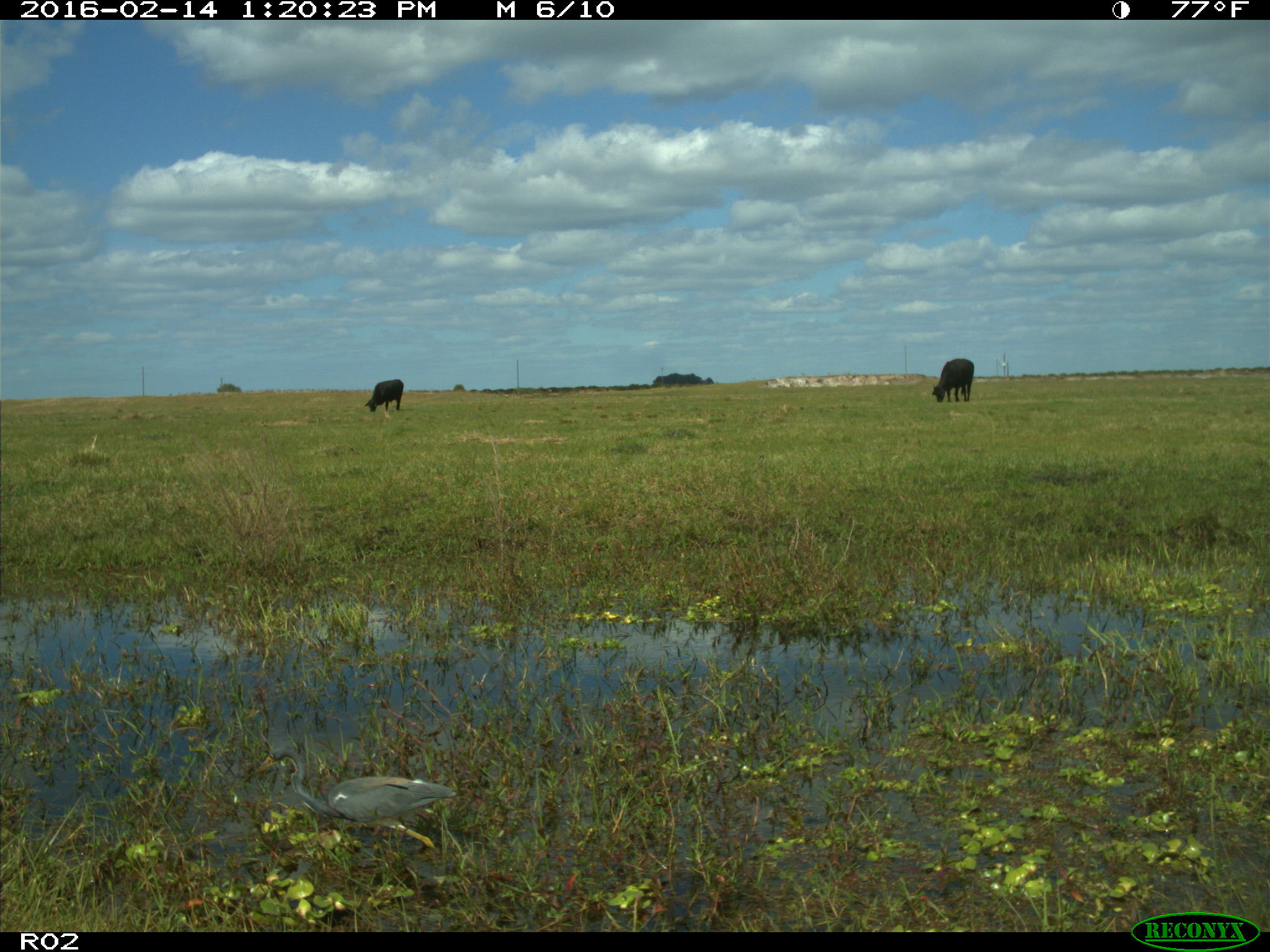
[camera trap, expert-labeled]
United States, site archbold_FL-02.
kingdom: Animalia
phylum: Chordata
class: Mammalia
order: Artiodactyla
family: Bovidae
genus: Bos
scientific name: Bos taurus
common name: domestic cow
Bos taurus (domestic cow).